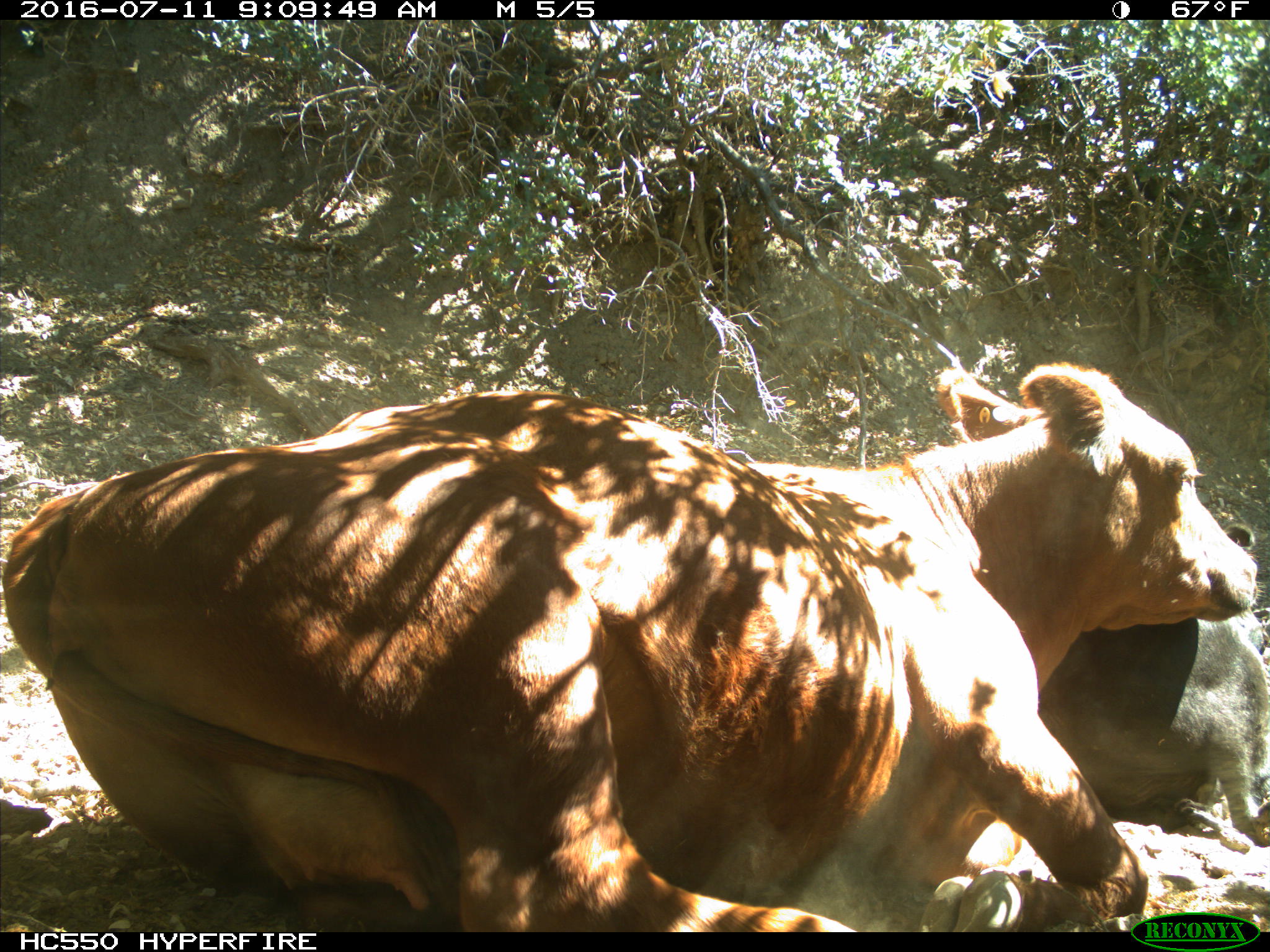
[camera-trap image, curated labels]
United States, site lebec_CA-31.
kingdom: Animalia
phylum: Chordata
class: Mammalia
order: Artiodactyla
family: Bovidae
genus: Bos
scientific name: Bos taurus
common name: domestic cow